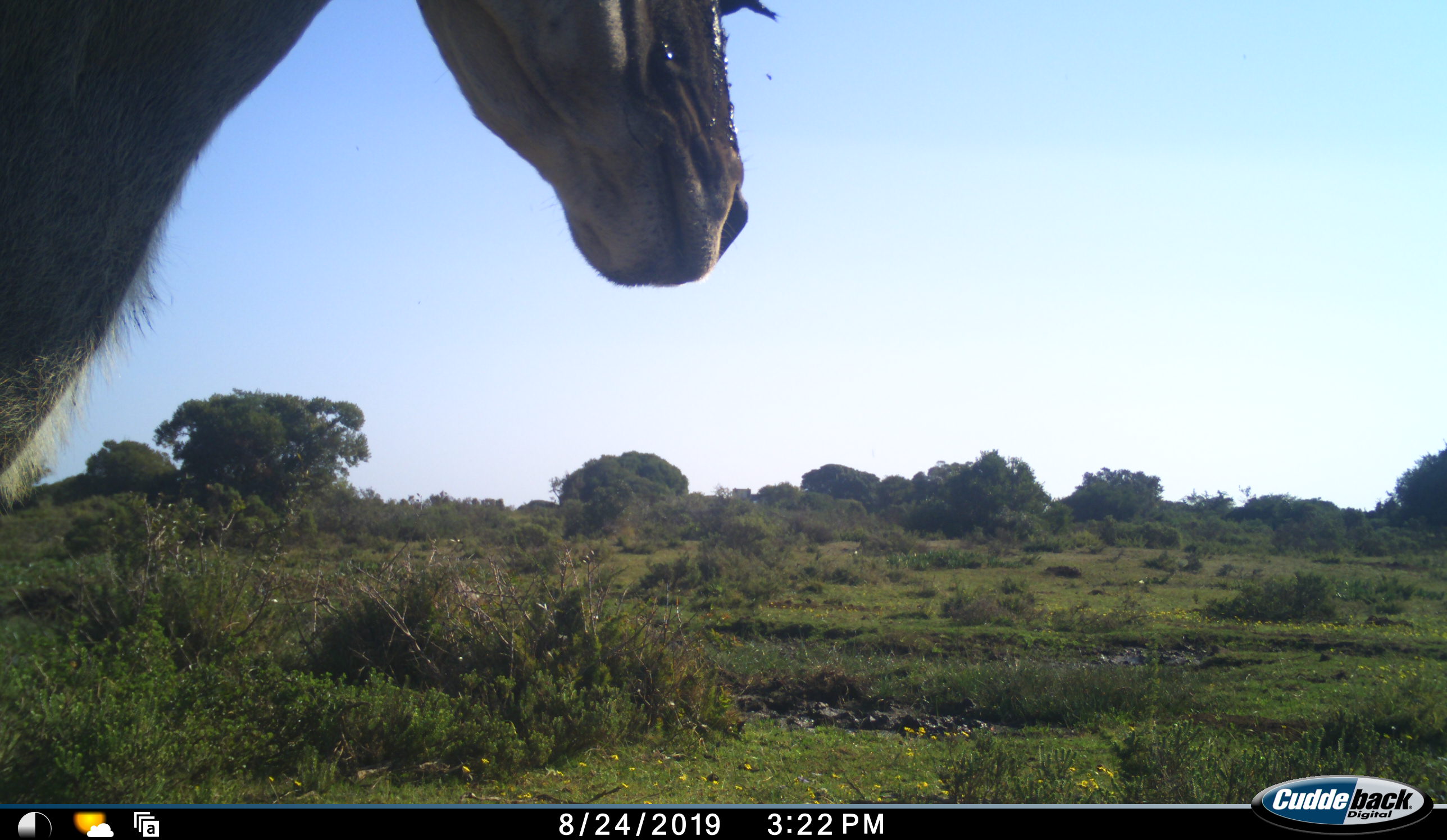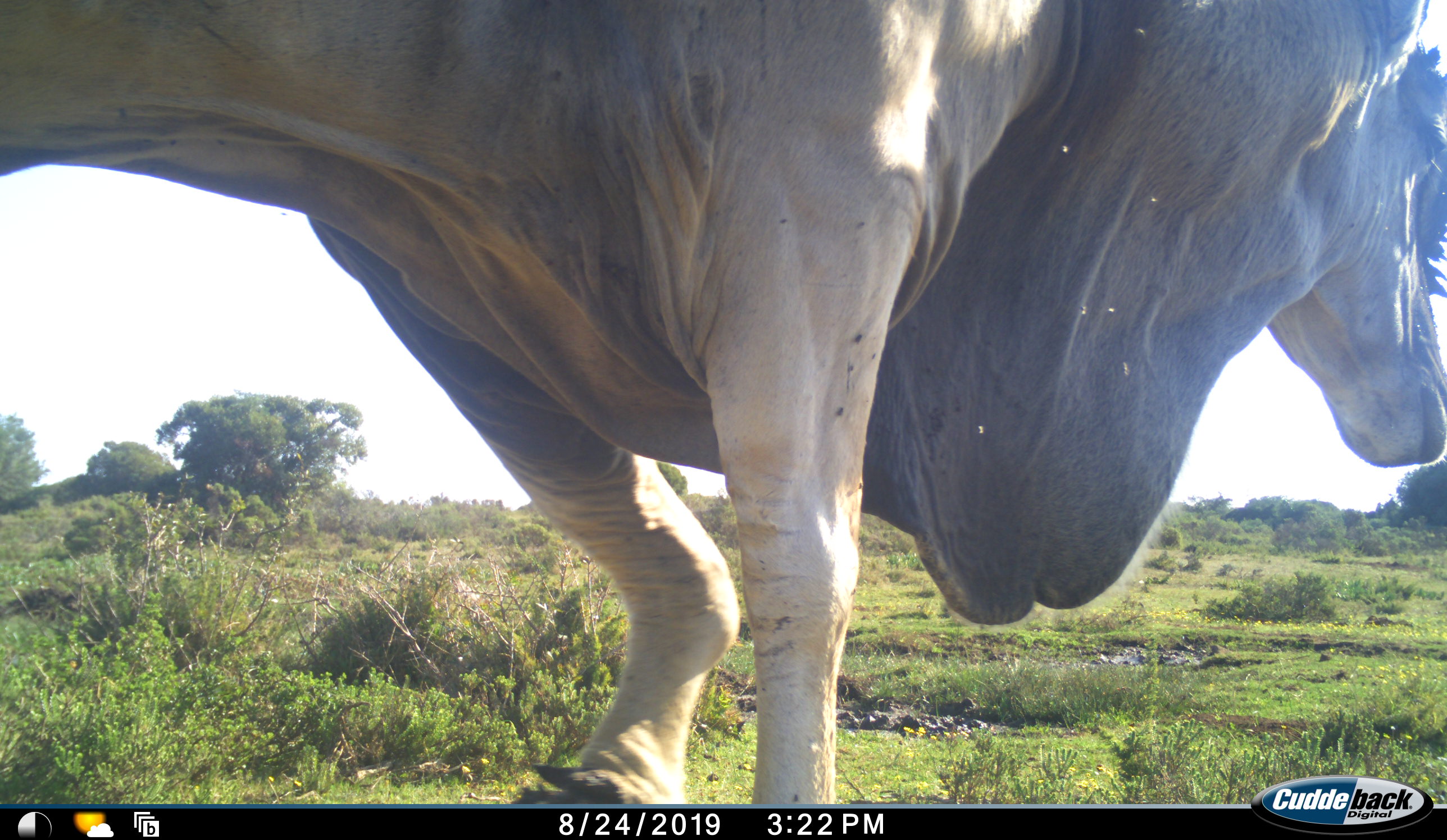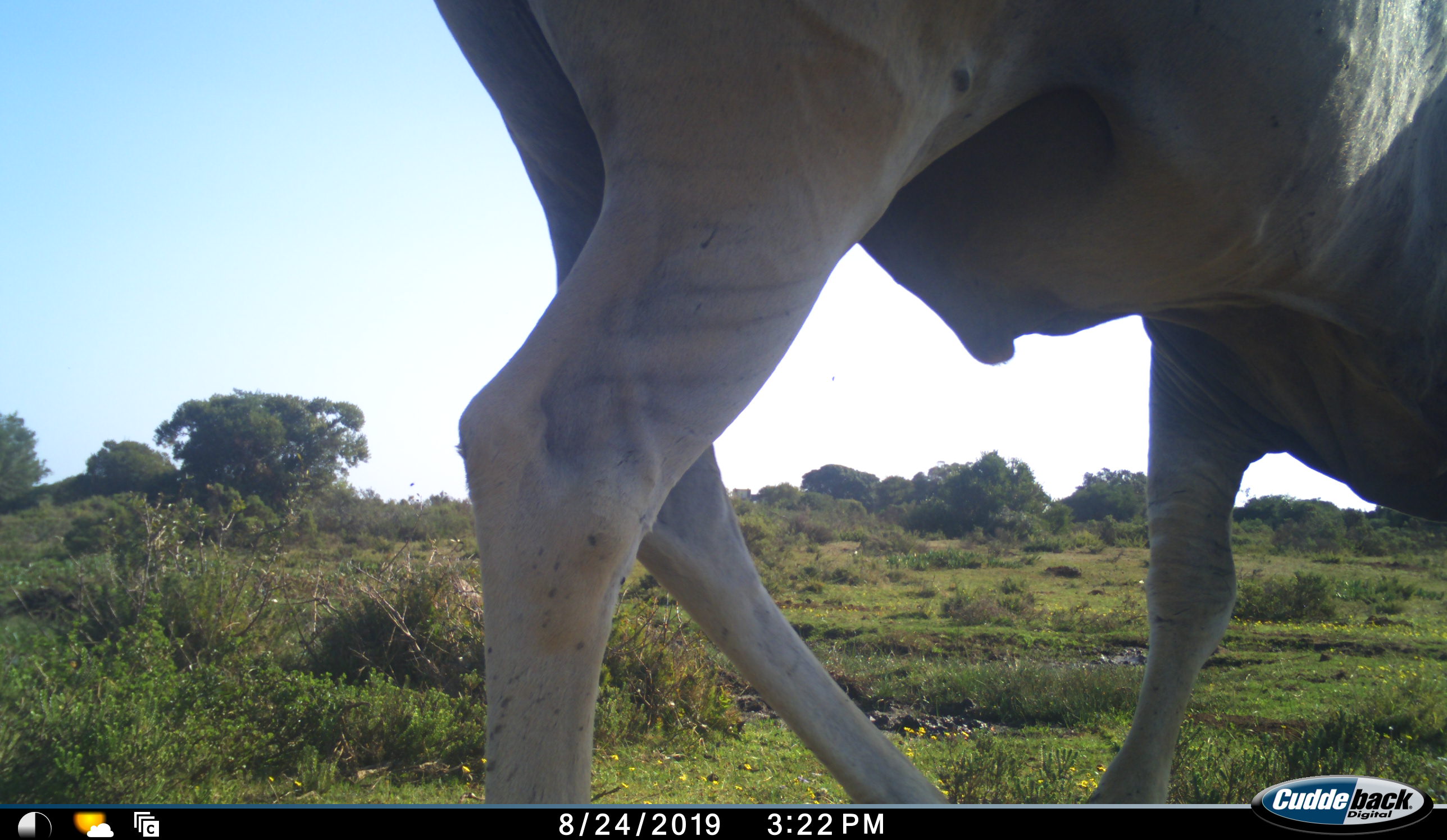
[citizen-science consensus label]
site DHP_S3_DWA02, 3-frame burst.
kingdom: Animalia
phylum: Chordata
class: Mammalia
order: Artiodactyla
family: Bovidae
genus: Tragelaphus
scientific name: Tragelaphus oryx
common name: eland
Eland (Tragelaphus oryx), count 1. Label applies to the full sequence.